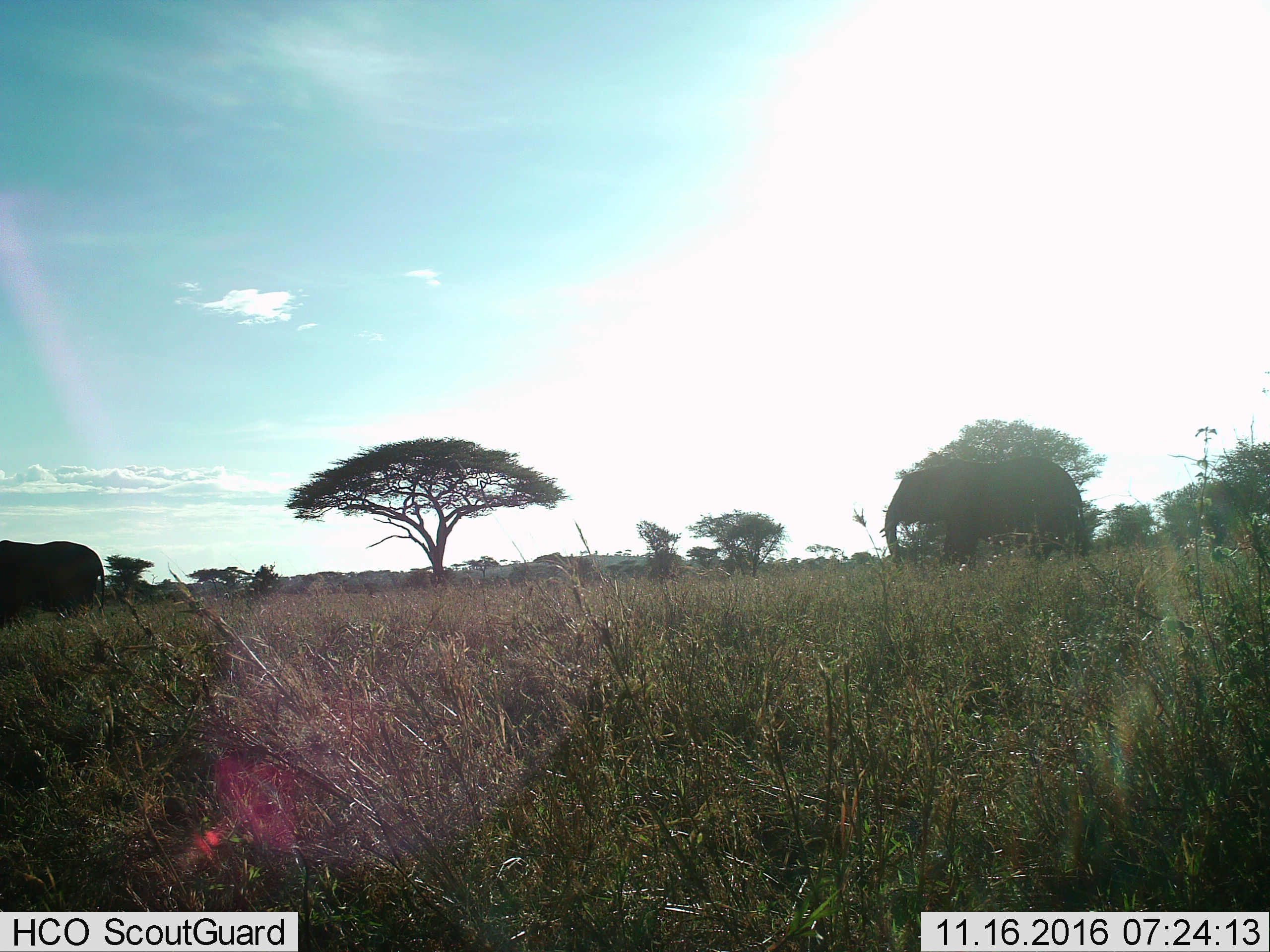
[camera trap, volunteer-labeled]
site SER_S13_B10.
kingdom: Animalia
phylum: Chordata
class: Mammalia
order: Proboscidea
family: Elephantidae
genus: Loxodonta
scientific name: Loxodonta africana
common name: african bush elephant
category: elephant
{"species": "elephant (african bush elephant) (Loxodonta africana)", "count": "2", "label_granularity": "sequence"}